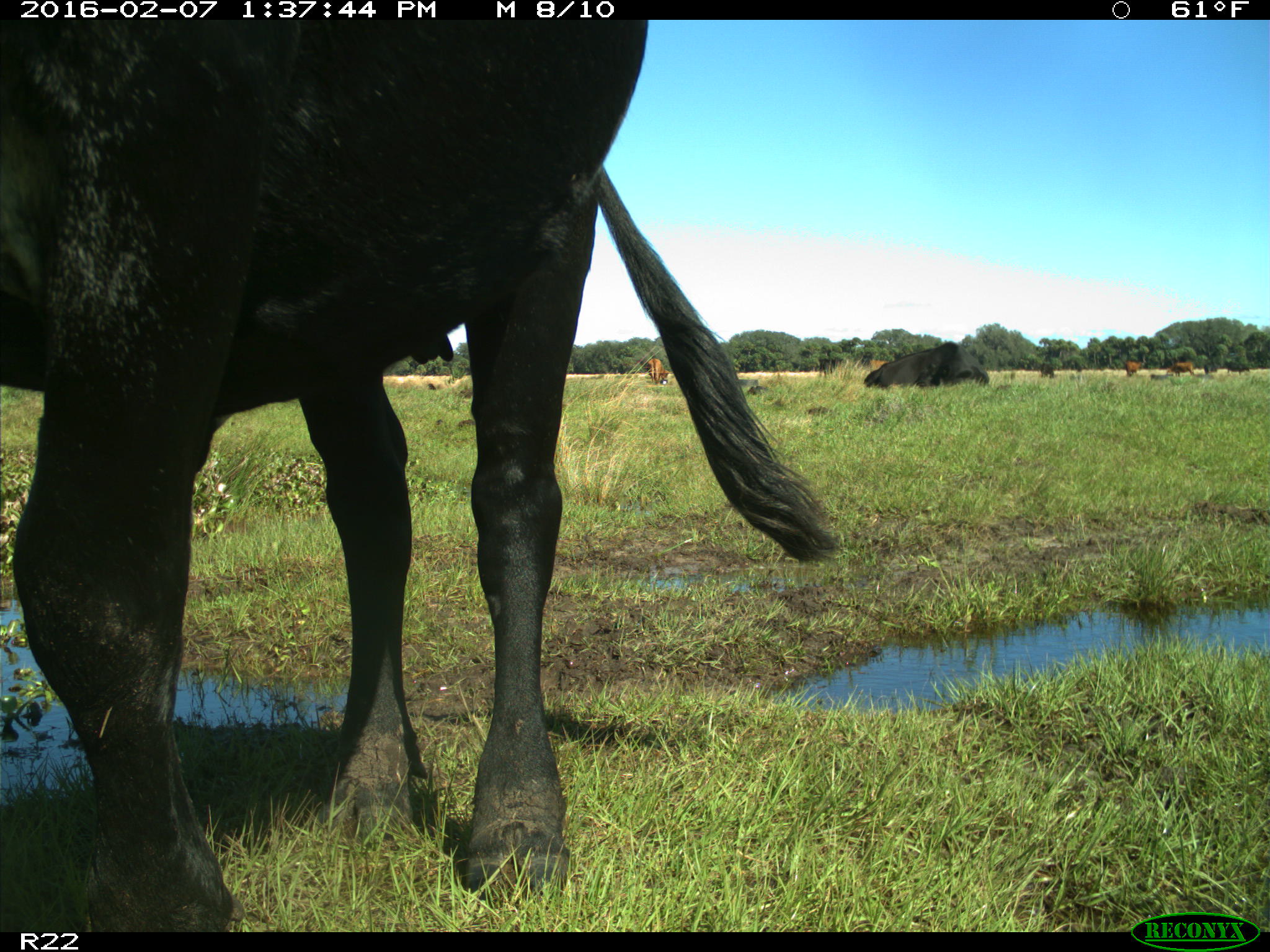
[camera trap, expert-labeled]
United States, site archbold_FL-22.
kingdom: Animalia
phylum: Chordata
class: Mammalia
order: Artiodactyla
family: Bovidae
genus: Bos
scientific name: Bos taurus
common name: domestic cow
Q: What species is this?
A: Bos taurus (domestic cow).